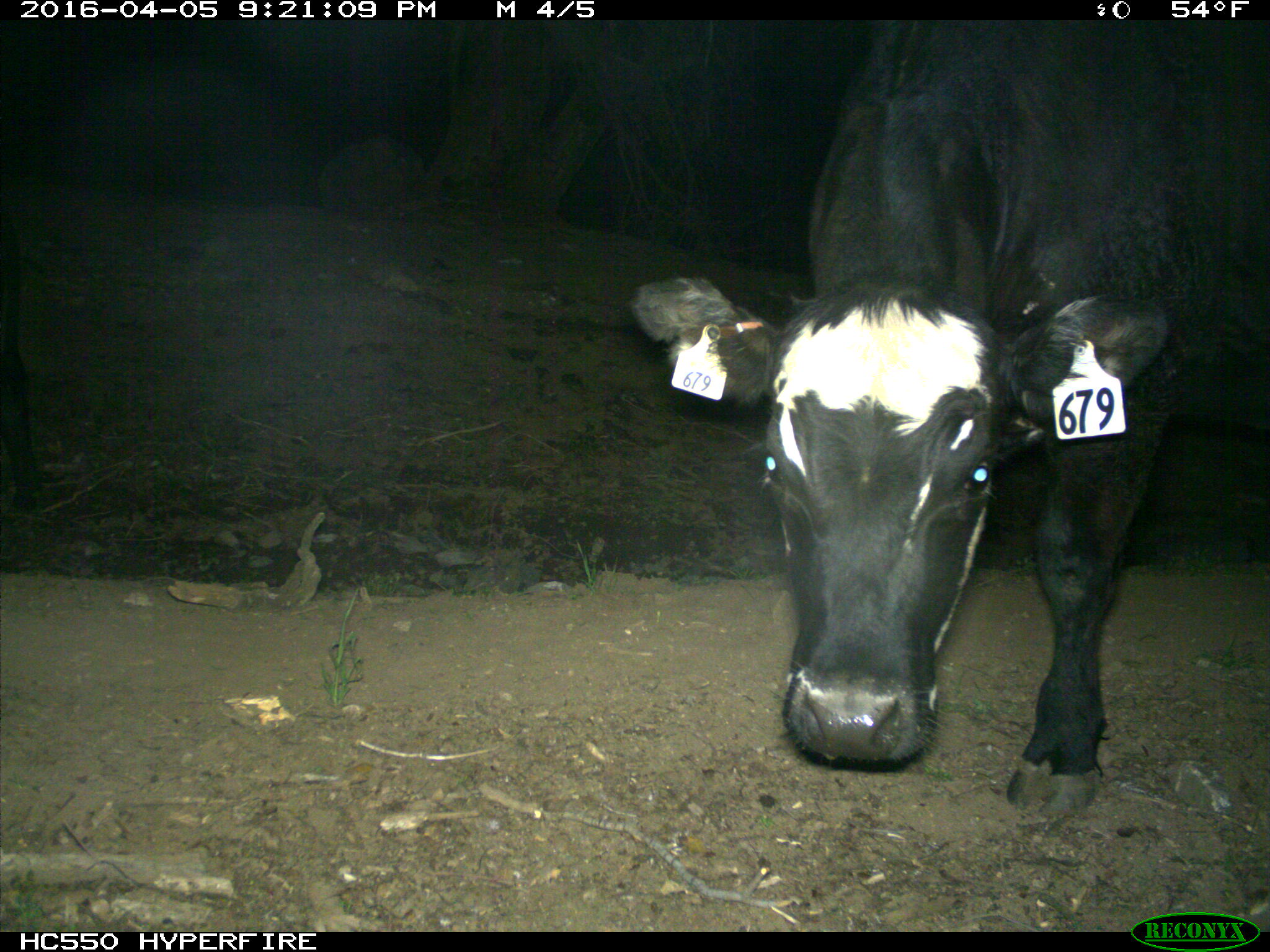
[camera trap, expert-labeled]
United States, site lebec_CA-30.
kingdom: Animalia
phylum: Chordata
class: Mammalia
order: Artiodactyla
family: Bovidae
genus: Bos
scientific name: Bos taurus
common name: domestic cow